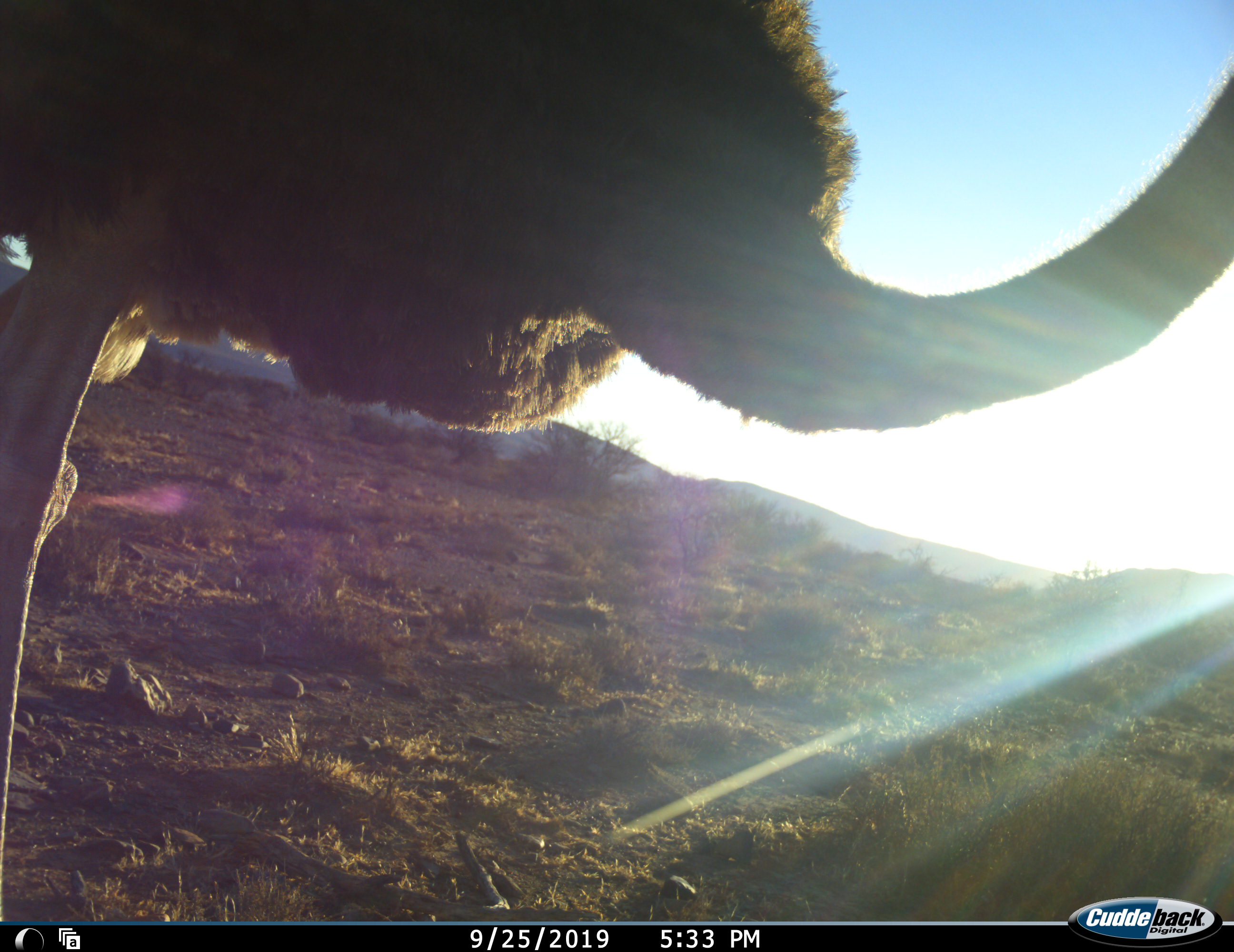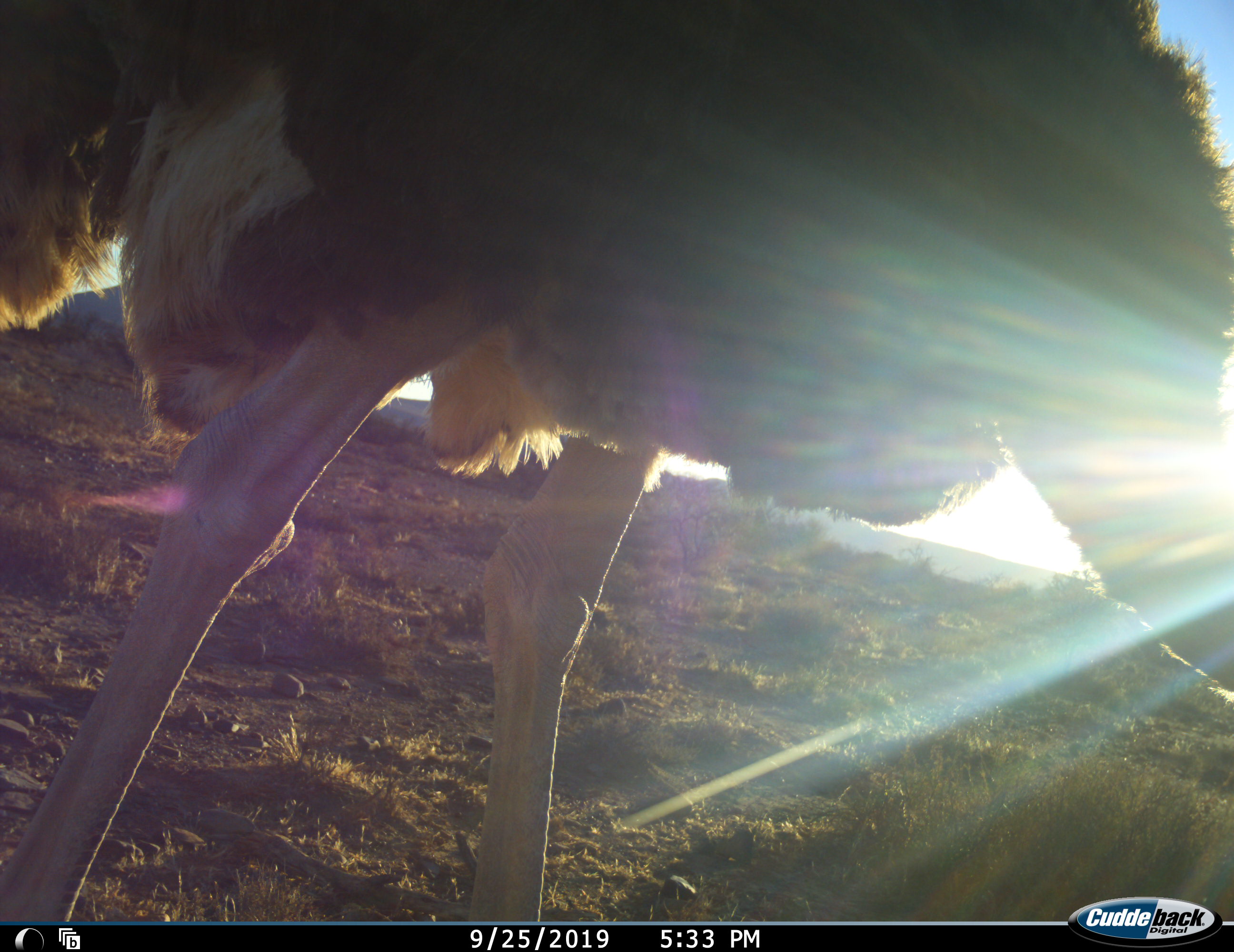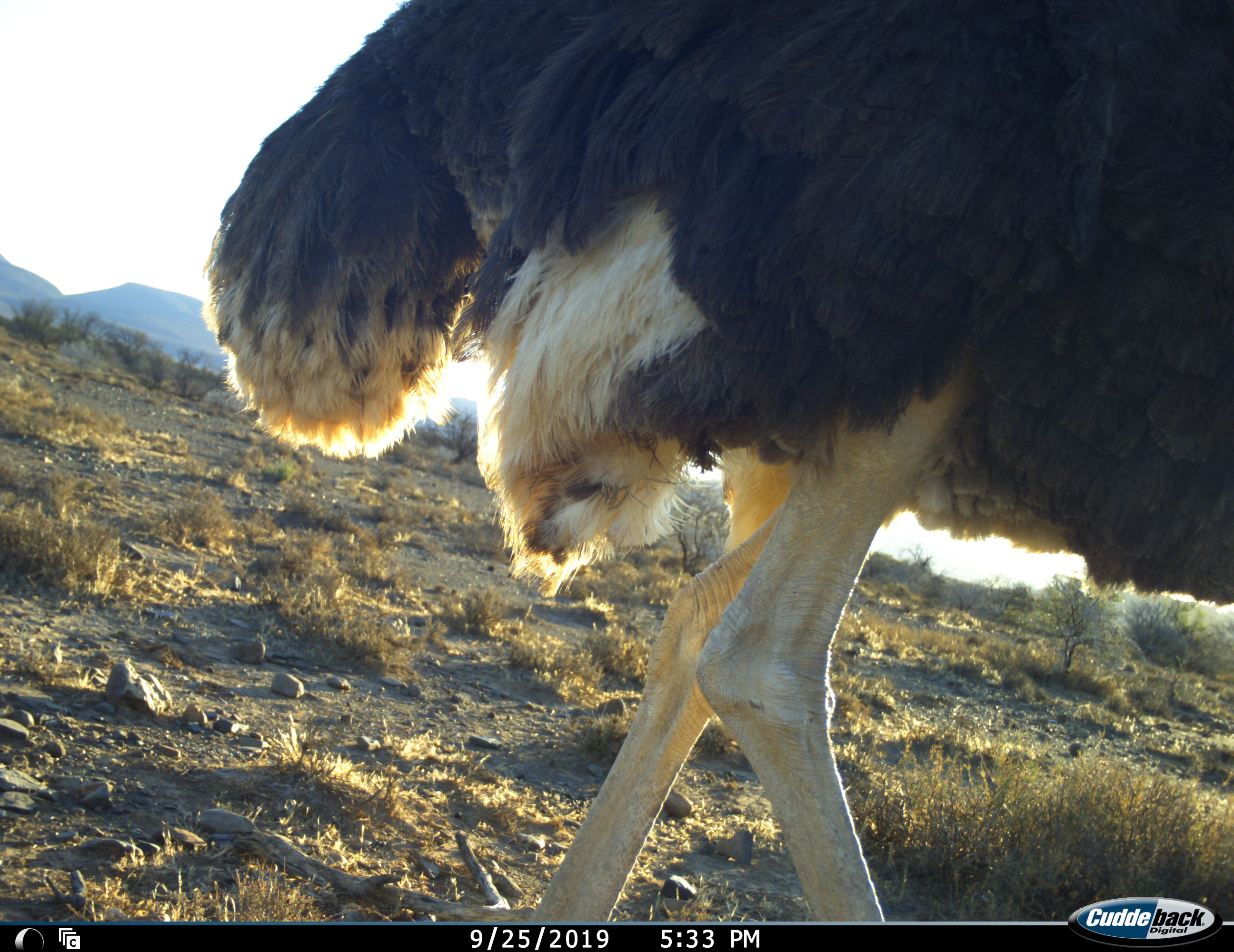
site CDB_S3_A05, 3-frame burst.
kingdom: Animalia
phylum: Chordata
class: Aves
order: Struthioniformes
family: Struthionidae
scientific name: Struthionidae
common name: ostrich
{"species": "ostrich (Struthionidae)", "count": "1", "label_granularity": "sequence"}